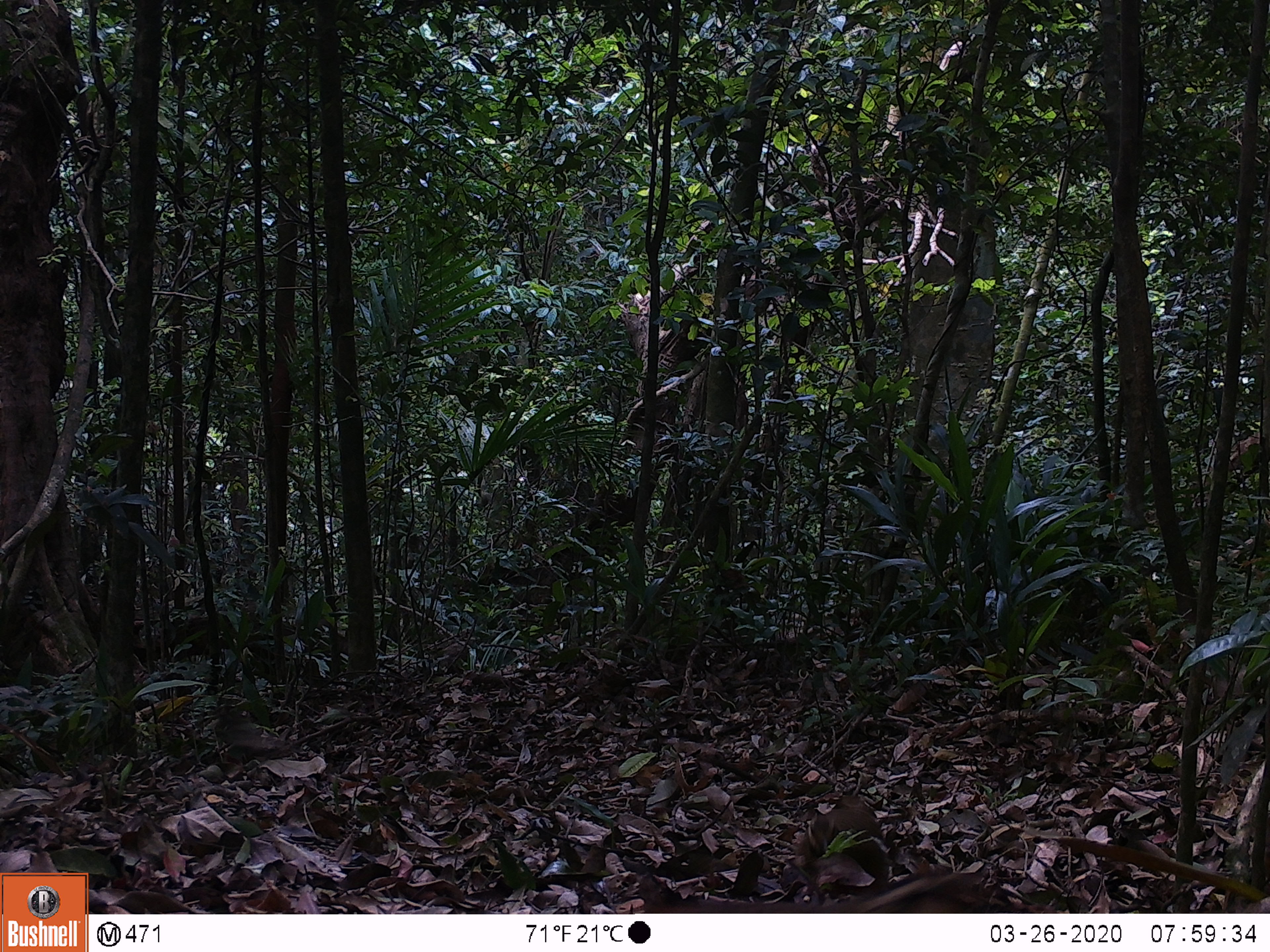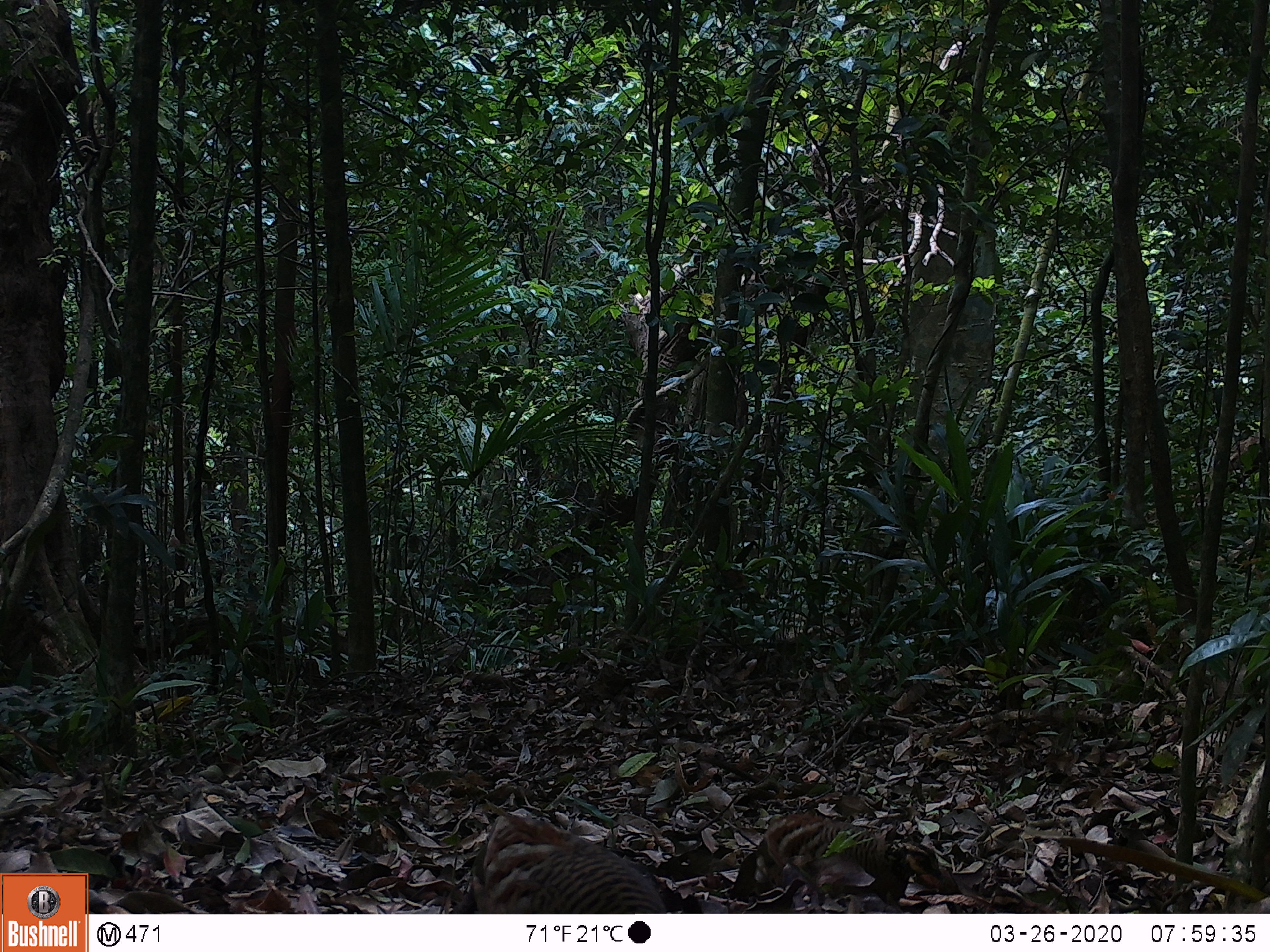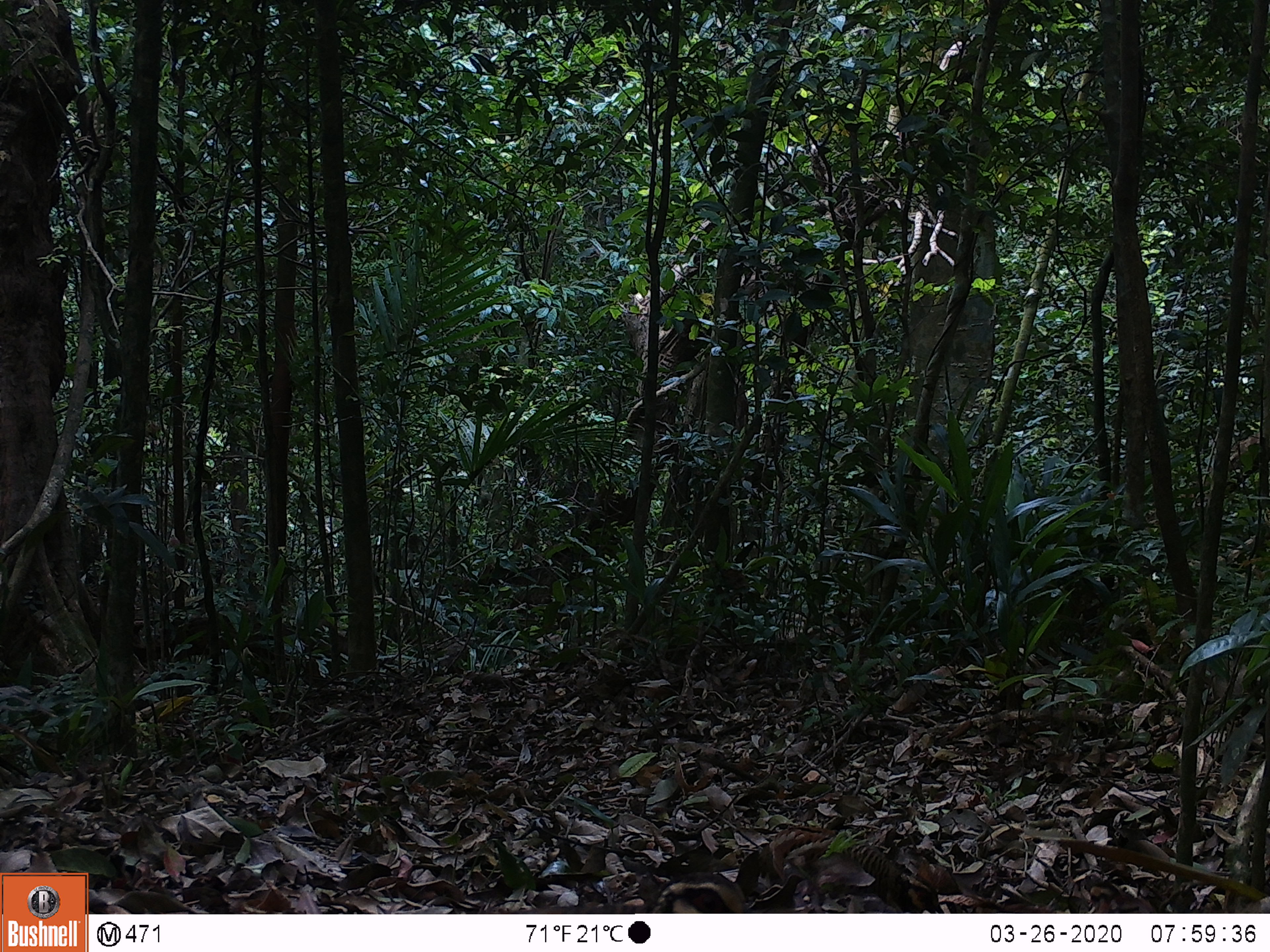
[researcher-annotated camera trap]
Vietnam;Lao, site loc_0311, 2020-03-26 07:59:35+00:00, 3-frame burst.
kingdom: Animalia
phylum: Chordata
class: Aves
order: Galliformes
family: Phasianidae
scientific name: Phasianidae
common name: partridge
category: unidentified partridge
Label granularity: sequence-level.